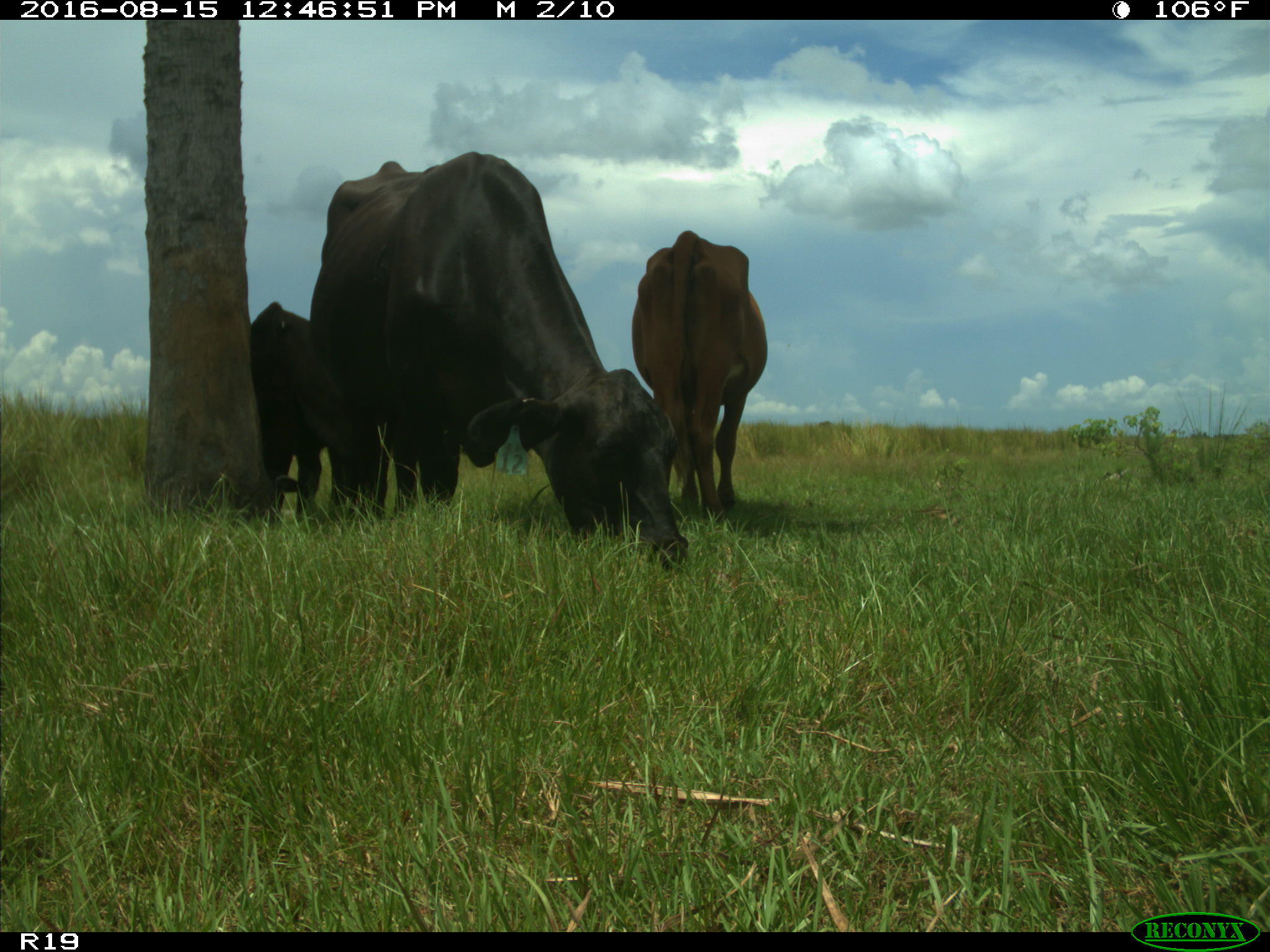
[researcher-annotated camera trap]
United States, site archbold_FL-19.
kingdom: Animalia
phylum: Chordata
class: Mammalia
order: Artiodactyla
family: Bovidae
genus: Bos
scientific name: Bos taurus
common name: domestic cow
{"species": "Bos taurus (domestic cow)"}